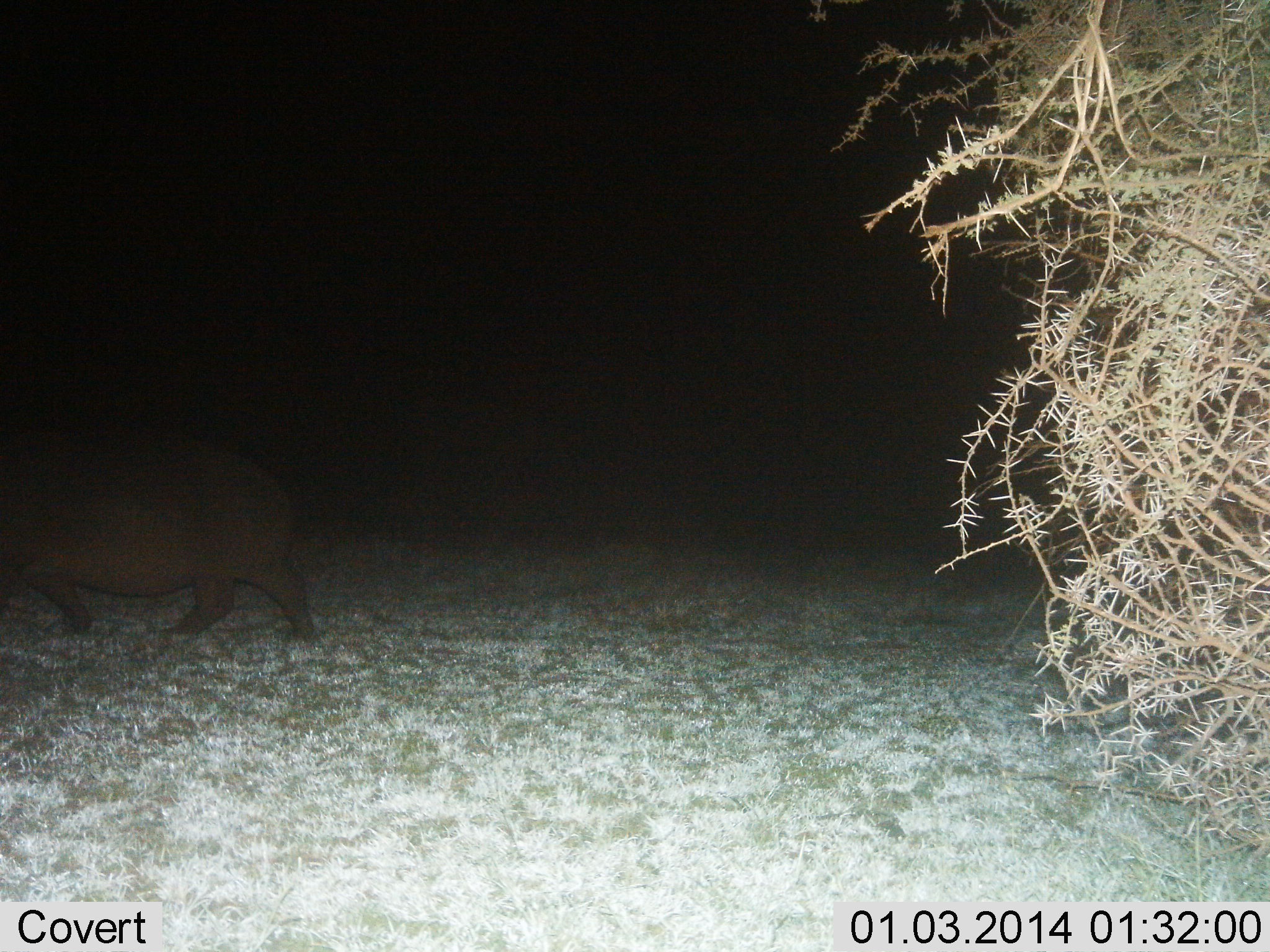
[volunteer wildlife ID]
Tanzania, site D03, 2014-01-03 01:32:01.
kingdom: Animalia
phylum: Chordata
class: Mammalia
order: Artiodactyla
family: Hippopotamidae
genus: Hippopotamus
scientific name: Hippopotamus amphibius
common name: hippopotamus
Hippopotamus (Hippopotamus amphibius), count 1. Behavior (volunteer vote fractions): standing 4%, resting 0%, moving 100%, interacting 0%. Young present (vote fraction): 4%. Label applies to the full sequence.